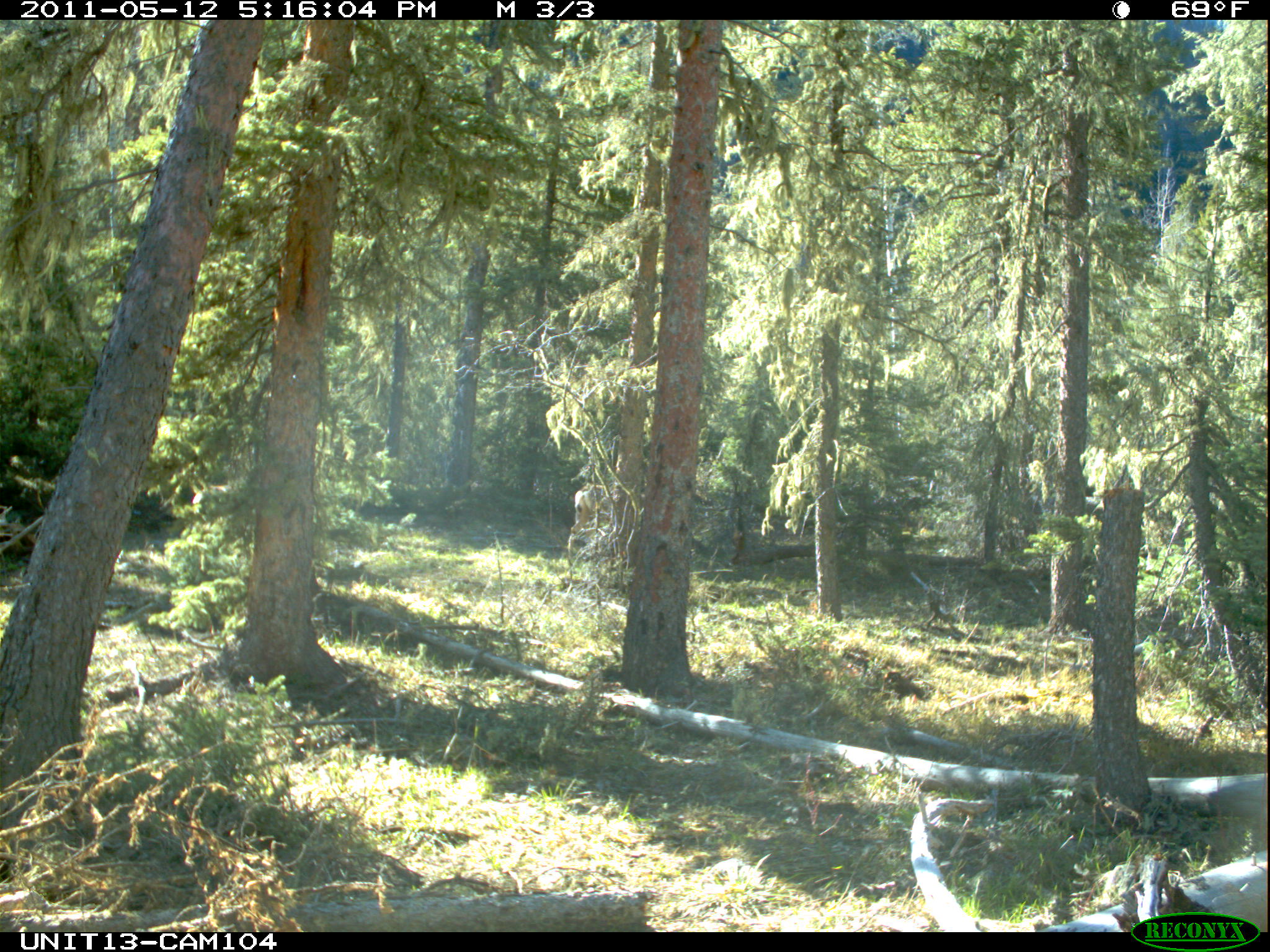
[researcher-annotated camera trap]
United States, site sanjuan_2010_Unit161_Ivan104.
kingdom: Animalia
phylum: Chordata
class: Mammalia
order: Artiodactyla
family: Cervidae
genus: Odocoileus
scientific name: Odocoileus hemionus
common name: mule deer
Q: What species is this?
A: Odocoileus hemionus (mule deer).